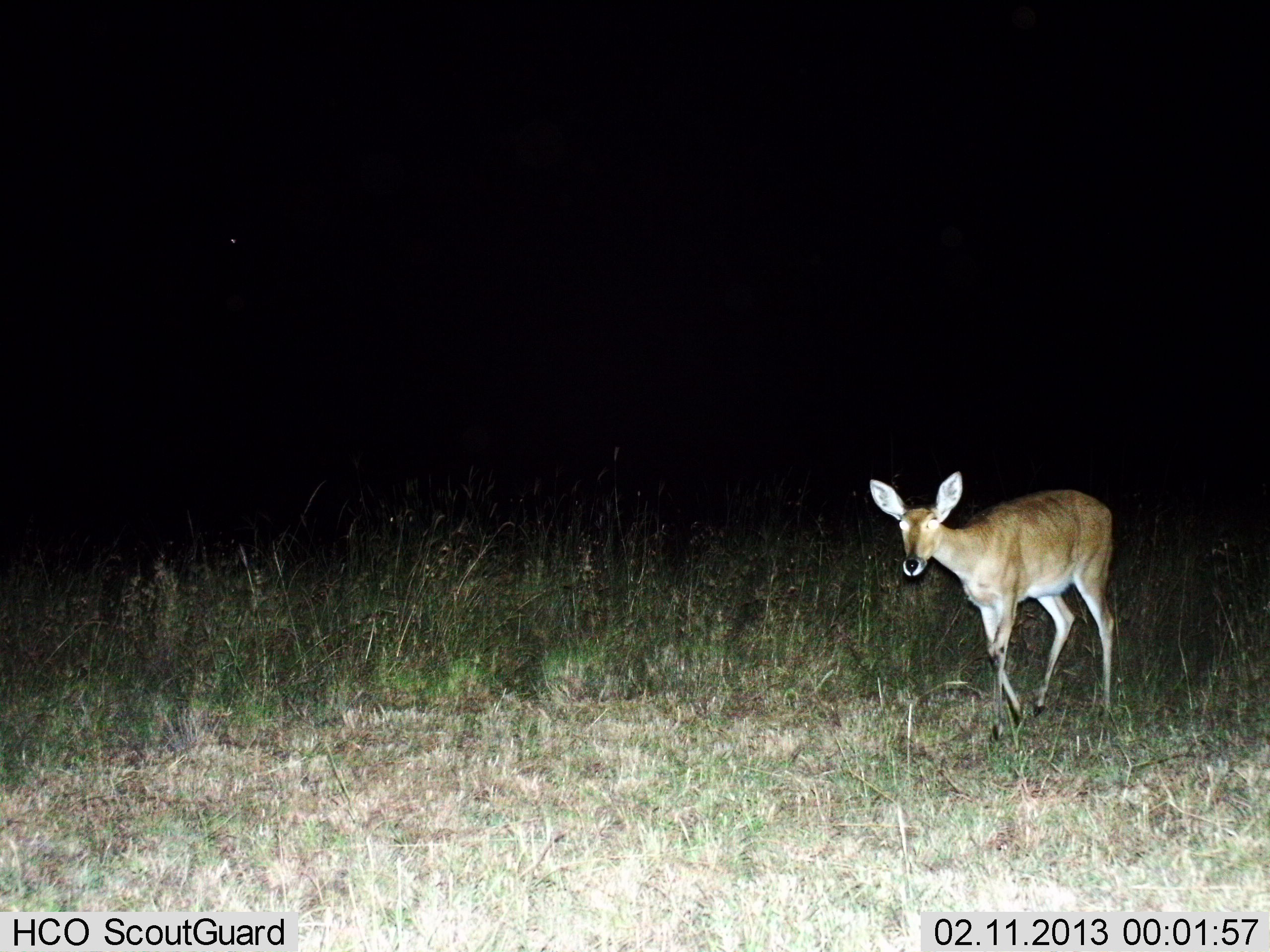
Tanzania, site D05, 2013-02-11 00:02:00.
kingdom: Animalia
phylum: Chordata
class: Mammalia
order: Artiodactyla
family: Bovidae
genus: Redunca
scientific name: Redunca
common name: reedbuck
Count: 1.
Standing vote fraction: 32%.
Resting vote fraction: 0%.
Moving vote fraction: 68%.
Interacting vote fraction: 0%.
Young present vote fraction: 0%.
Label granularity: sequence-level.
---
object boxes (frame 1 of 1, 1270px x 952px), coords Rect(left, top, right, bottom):
animal: Rect(870, 472, 1117, 741)